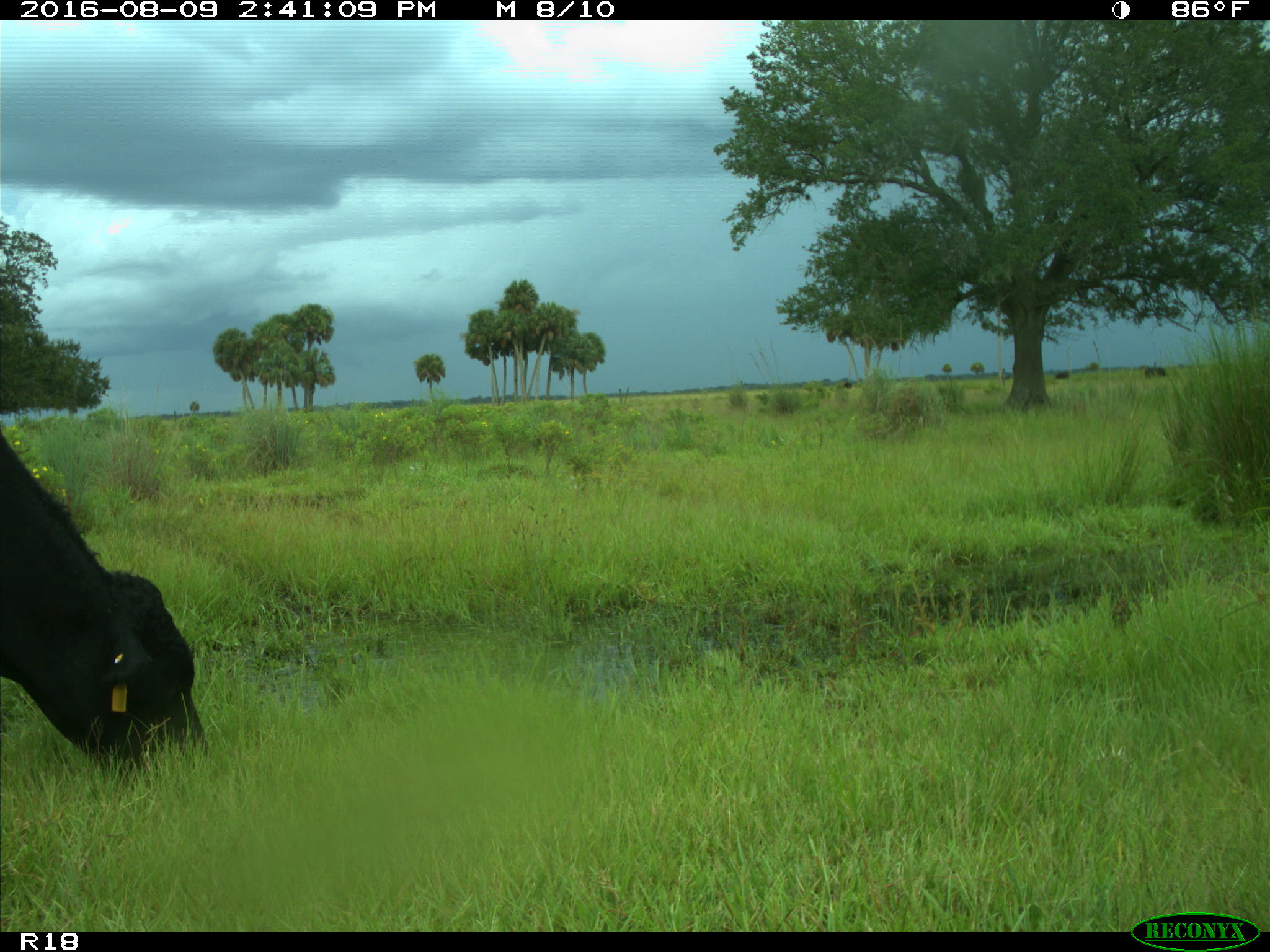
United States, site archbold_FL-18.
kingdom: Animalia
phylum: Chordata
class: Mammalia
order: Artiodactyla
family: Bovidae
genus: Bos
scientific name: Bos taurus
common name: domestic cow